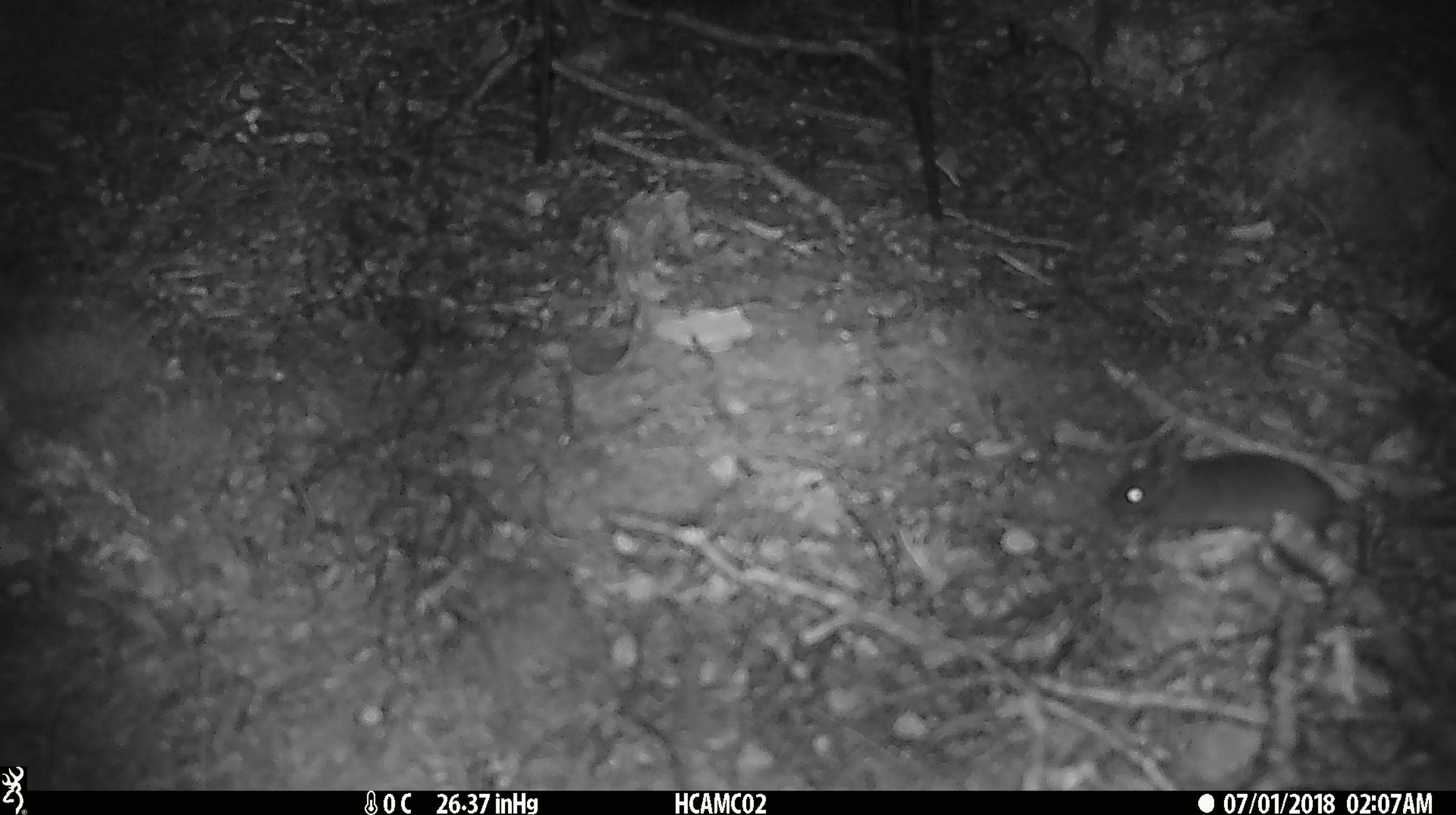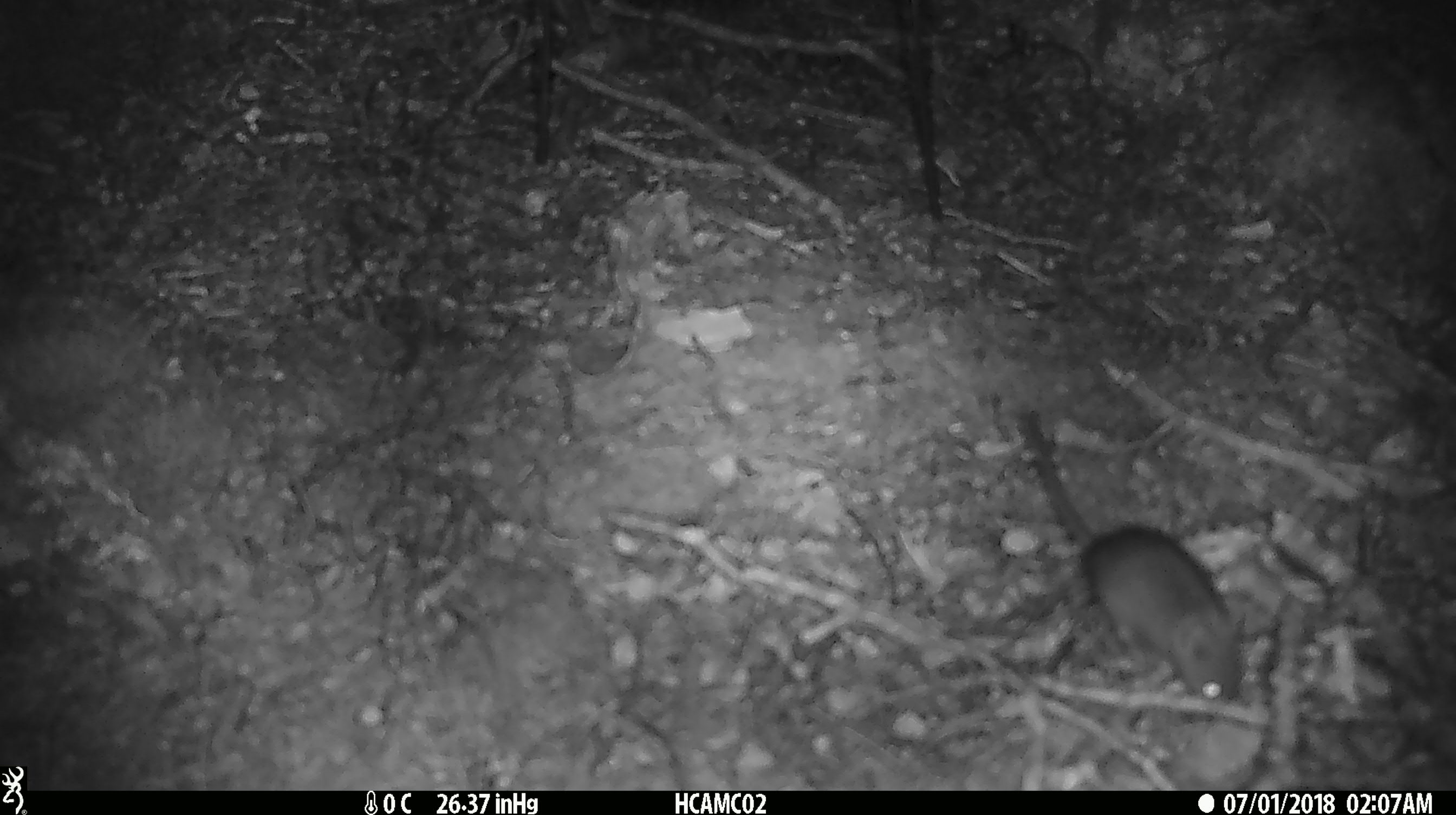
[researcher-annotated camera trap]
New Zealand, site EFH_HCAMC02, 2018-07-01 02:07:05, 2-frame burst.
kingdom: Animalia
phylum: Chordata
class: Mammalia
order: Rodentia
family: Muridae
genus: Mus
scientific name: Mus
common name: mouse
Mouse (Mus).